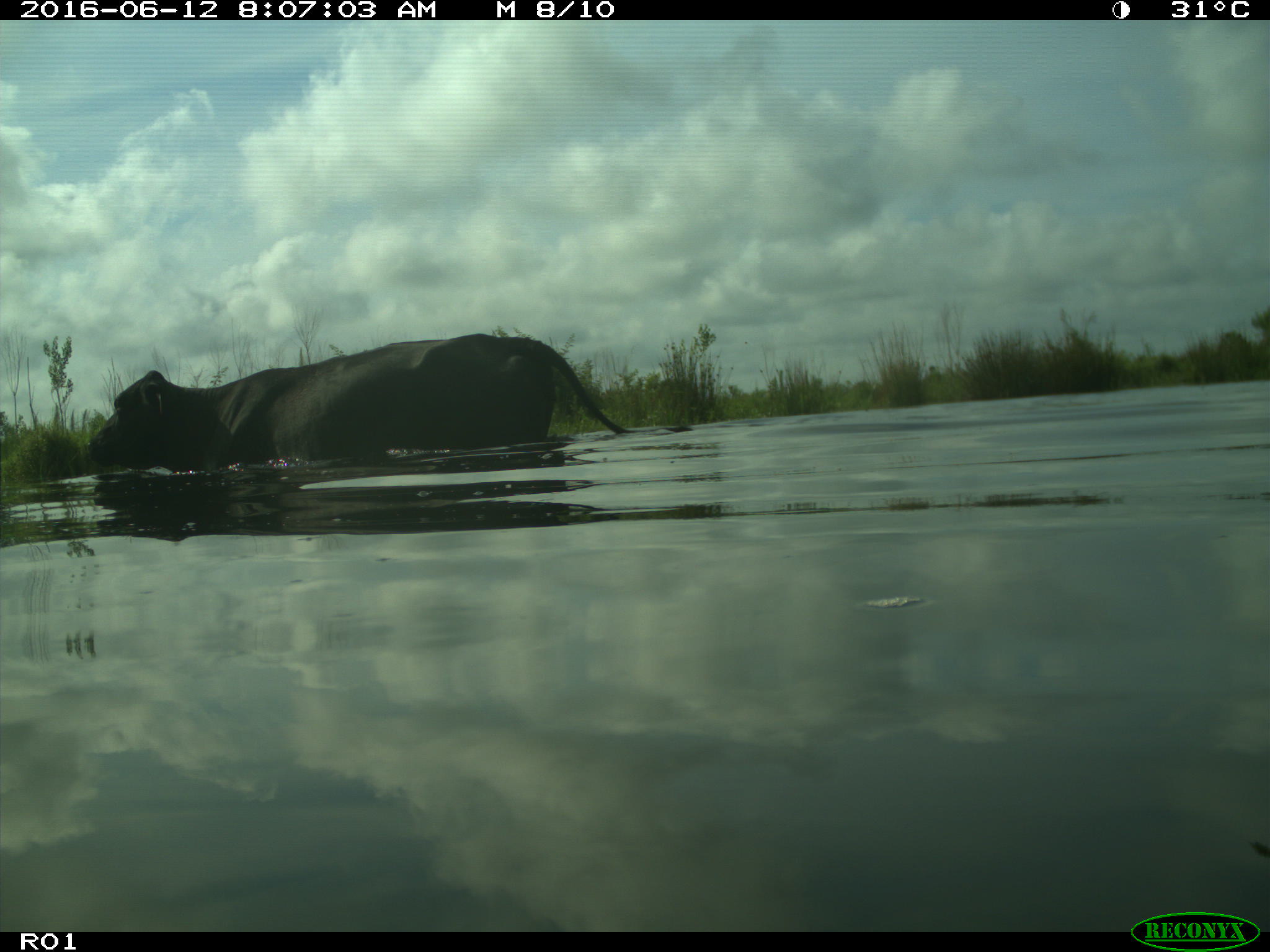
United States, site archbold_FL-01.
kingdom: Animalia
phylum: Chordata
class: Mammalia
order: Artiodactyla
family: Bovidae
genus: Bos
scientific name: Bos taurus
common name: domestic cow